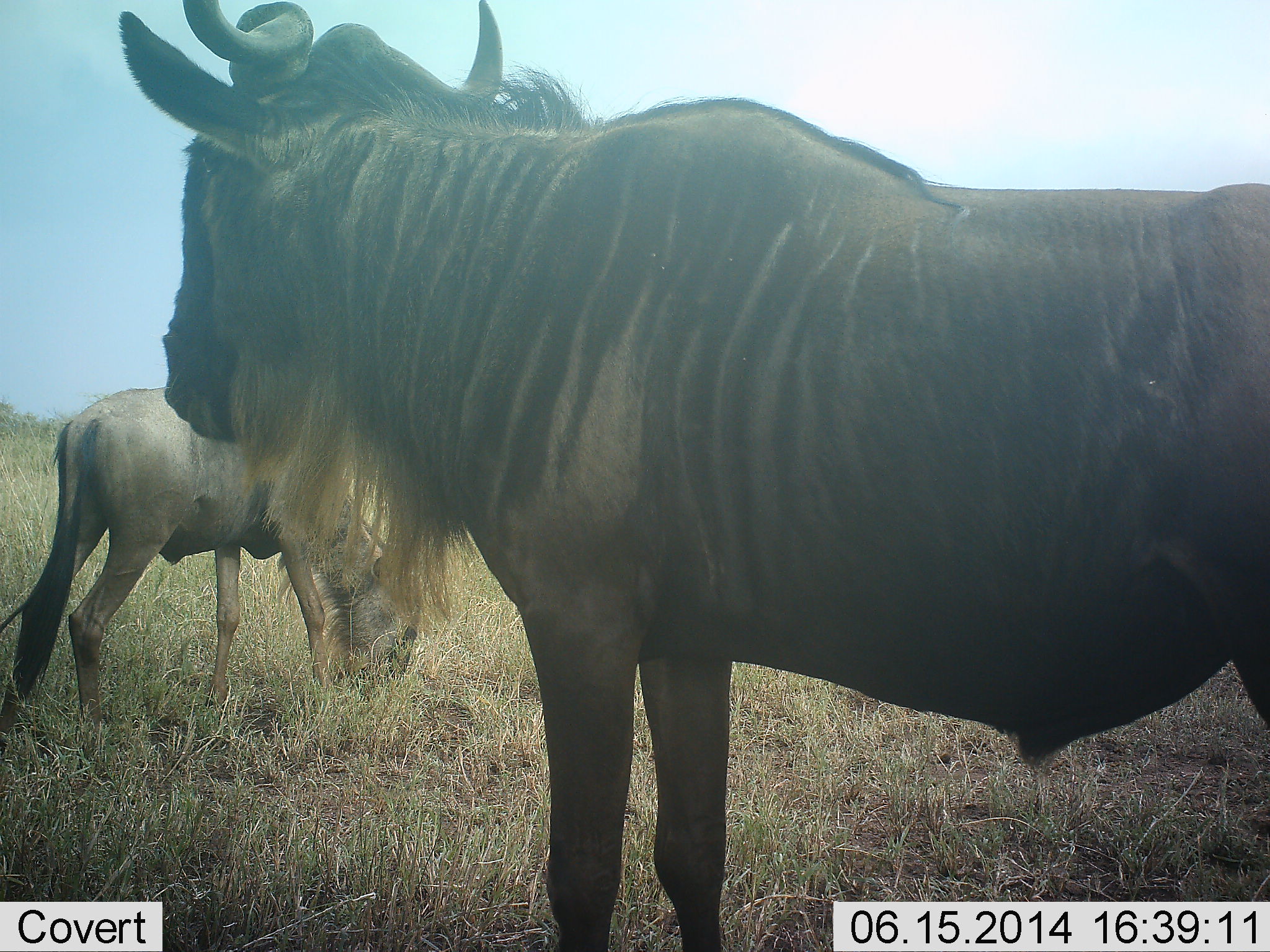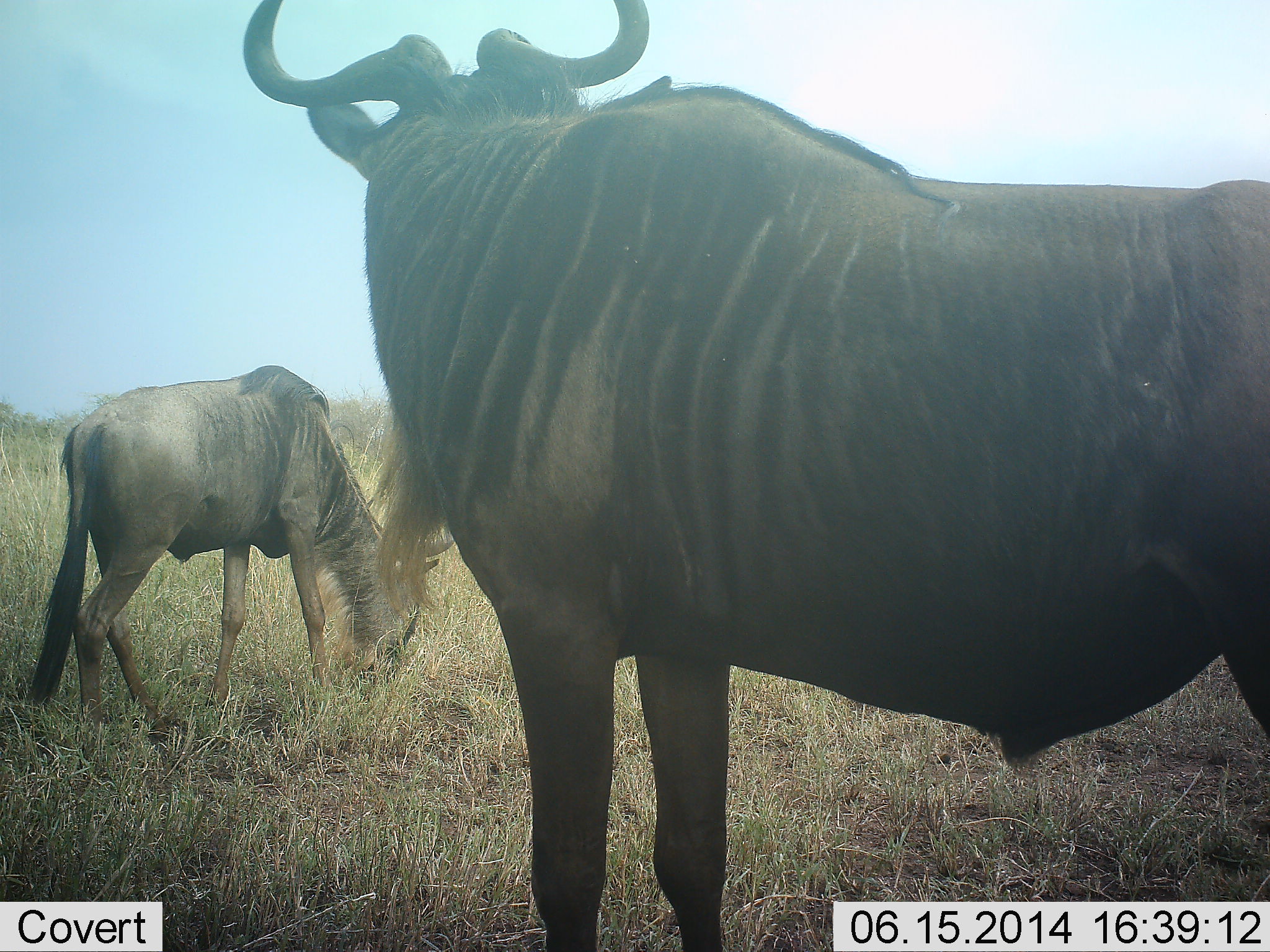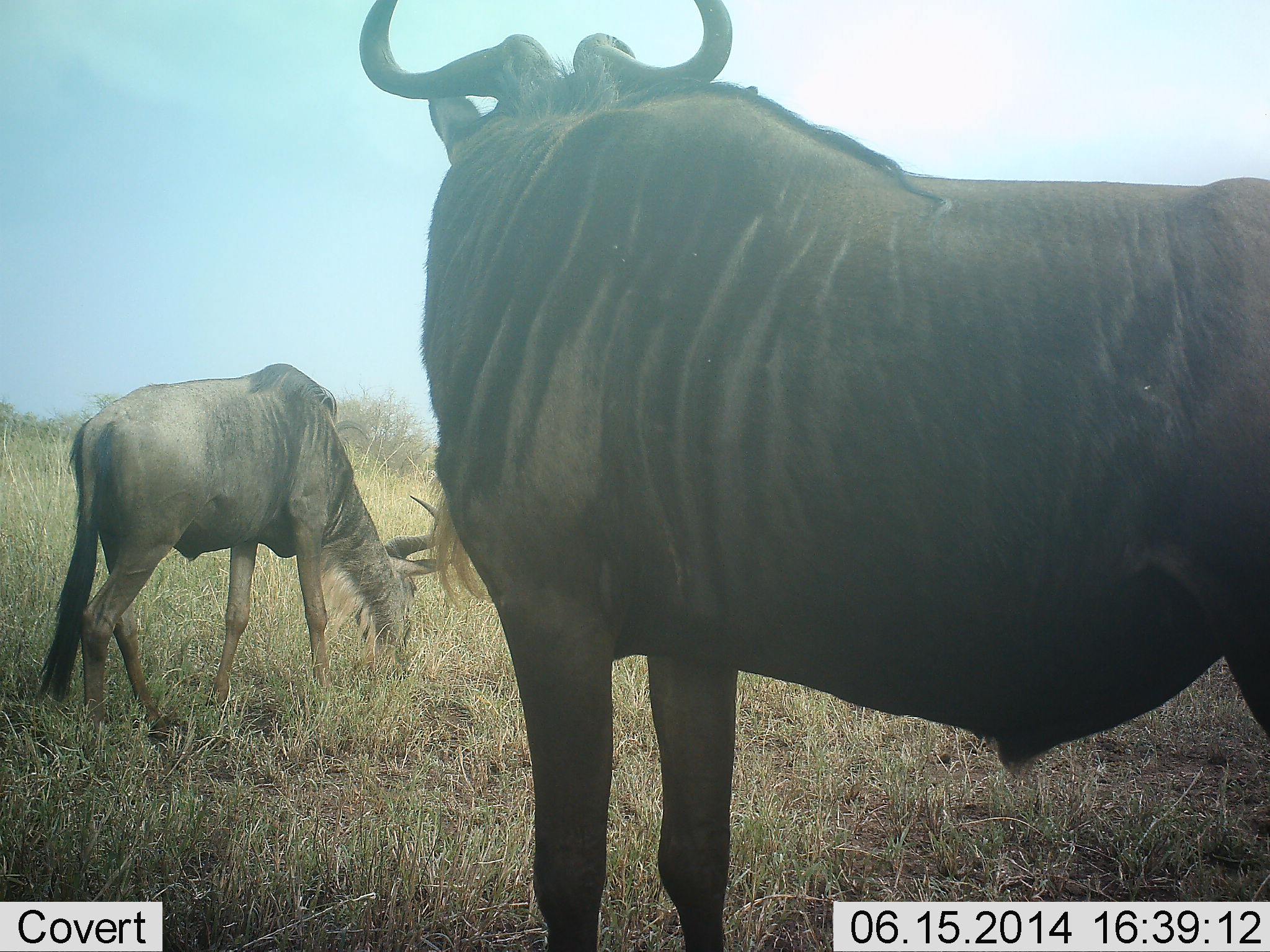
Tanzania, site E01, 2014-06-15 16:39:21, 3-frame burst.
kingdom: Animalia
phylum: Chordata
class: Mammalia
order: Artiodactyla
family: Bovidae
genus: Connochaetes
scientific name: Connochaetes taurinus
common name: blue wildebeest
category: wildebeest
Wildebeest (blue wildebeest) (Connochaetes taurinus), count 2. Behavior (volunteer vote fractions): standing 100%, resting 0%, moving 0%, interacting 0%. Young present (vote fraction): 0%. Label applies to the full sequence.